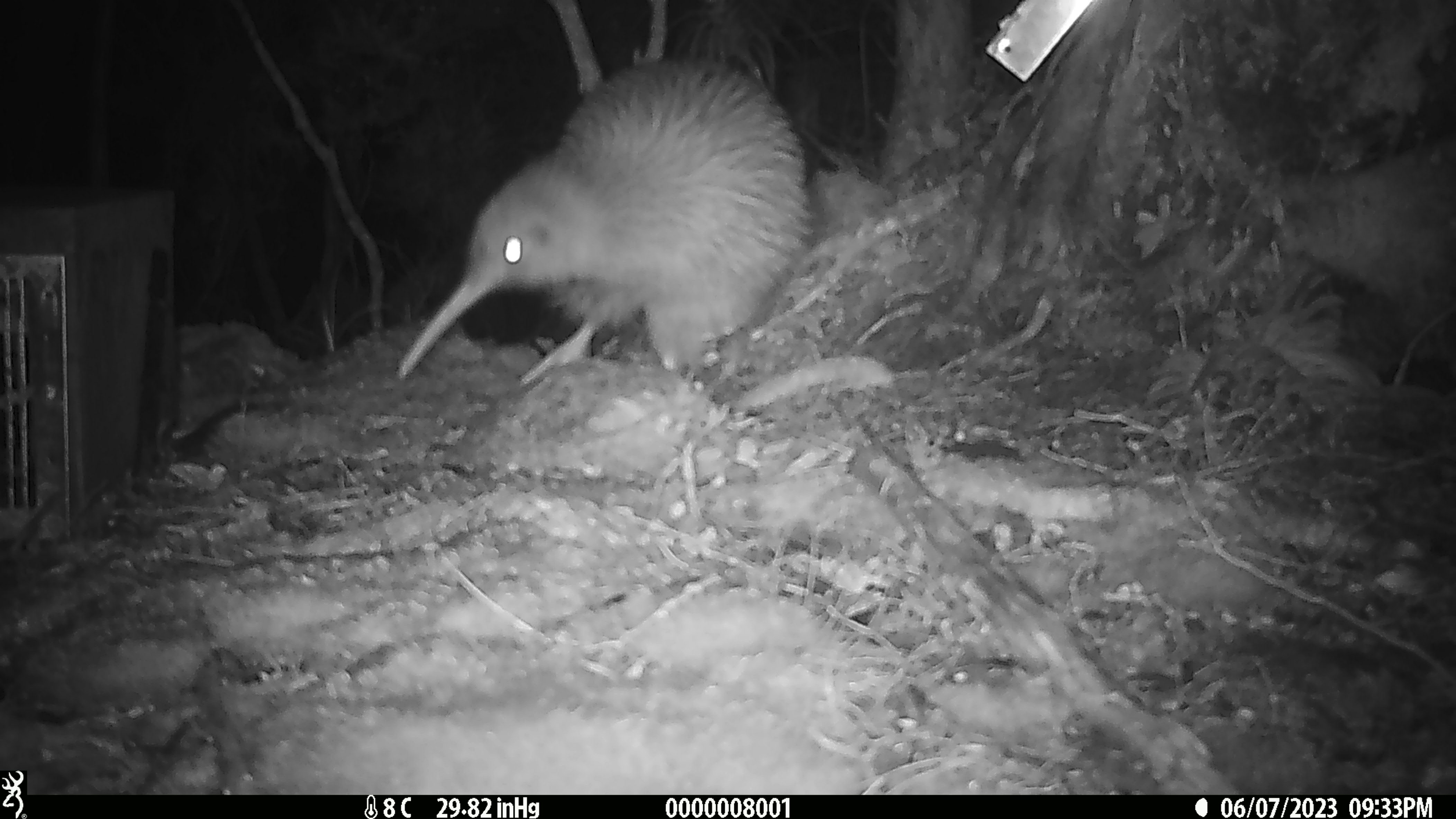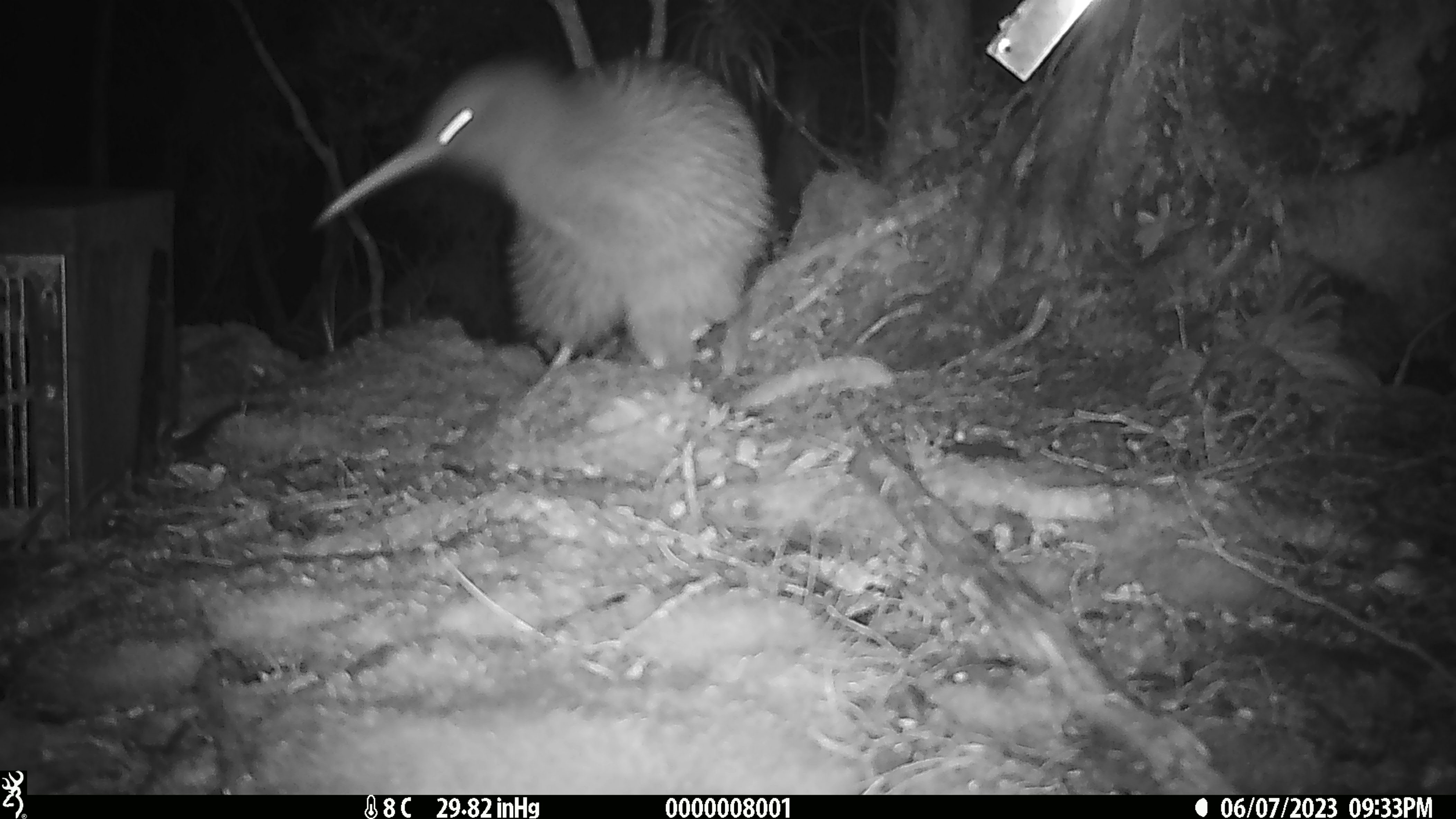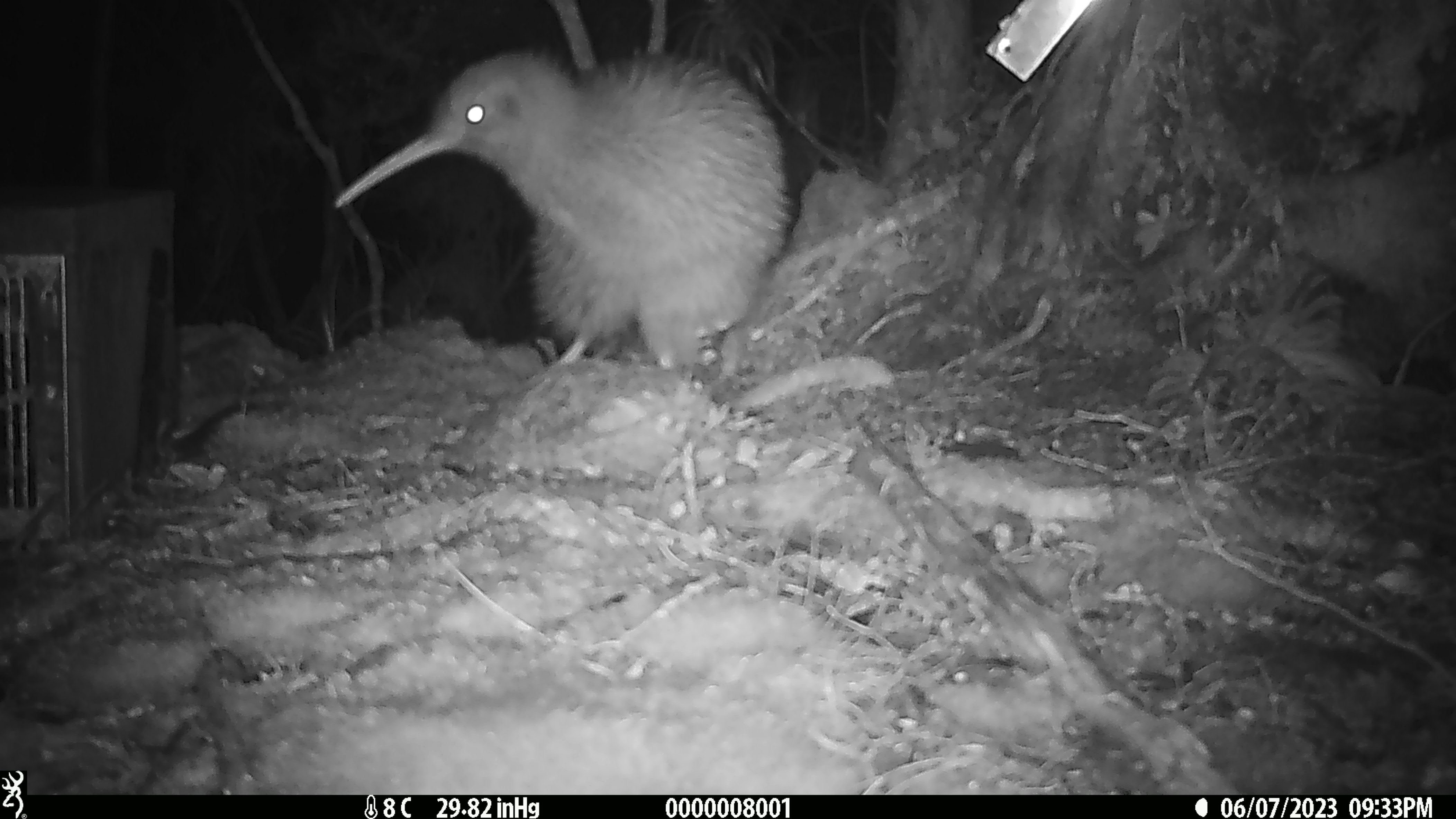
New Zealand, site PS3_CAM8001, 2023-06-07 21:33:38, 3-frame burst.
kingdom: Animalia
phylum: Chordata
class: Aves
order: Apterygiformes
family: Apterygidae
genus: Apteryx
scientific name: Apteryx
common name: kiwi